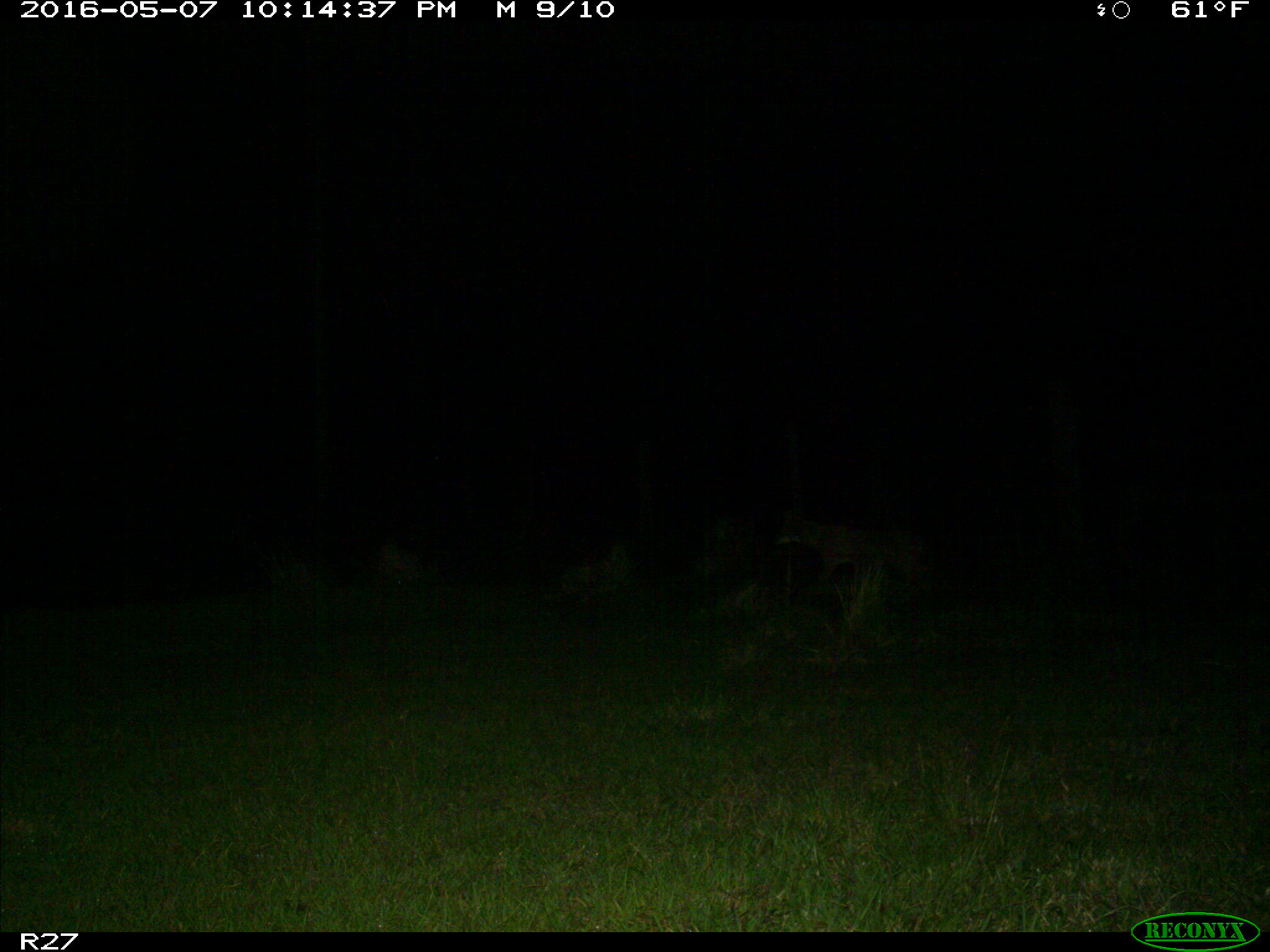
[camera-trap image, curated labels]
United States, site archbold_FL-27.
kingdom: Animalia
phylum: Chordata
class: Mammalia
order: Carnivora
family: Canidae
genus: Canis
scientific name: Canis latrans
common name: coyote